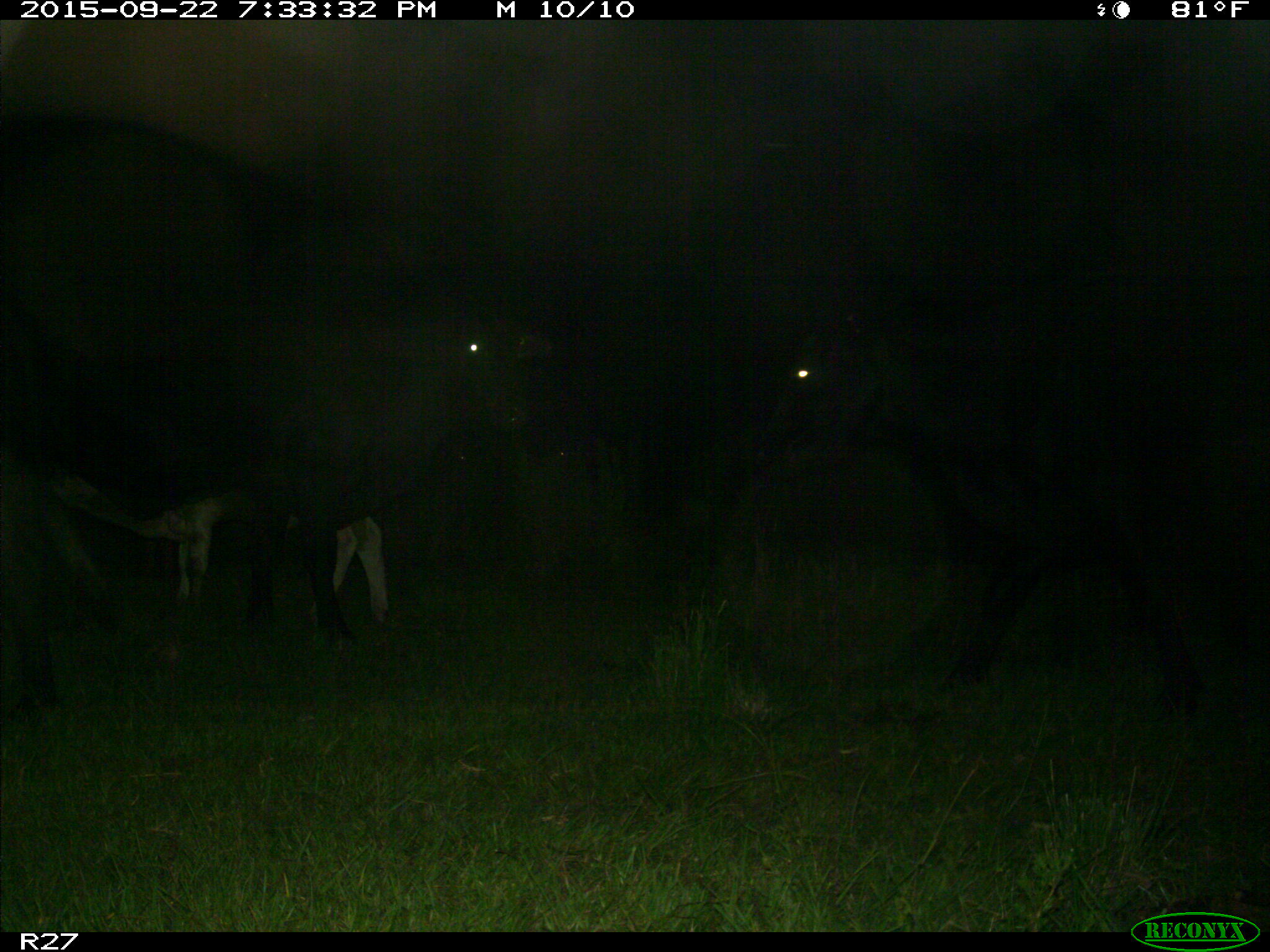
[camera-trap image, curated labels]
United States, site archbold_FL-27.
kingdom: Animalia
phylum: Chordata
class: Mammalia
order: Artiodactyla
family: Bovidae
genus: Bos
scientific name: Bos taurus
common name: domestic cow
Bos taurus (domestic cow).